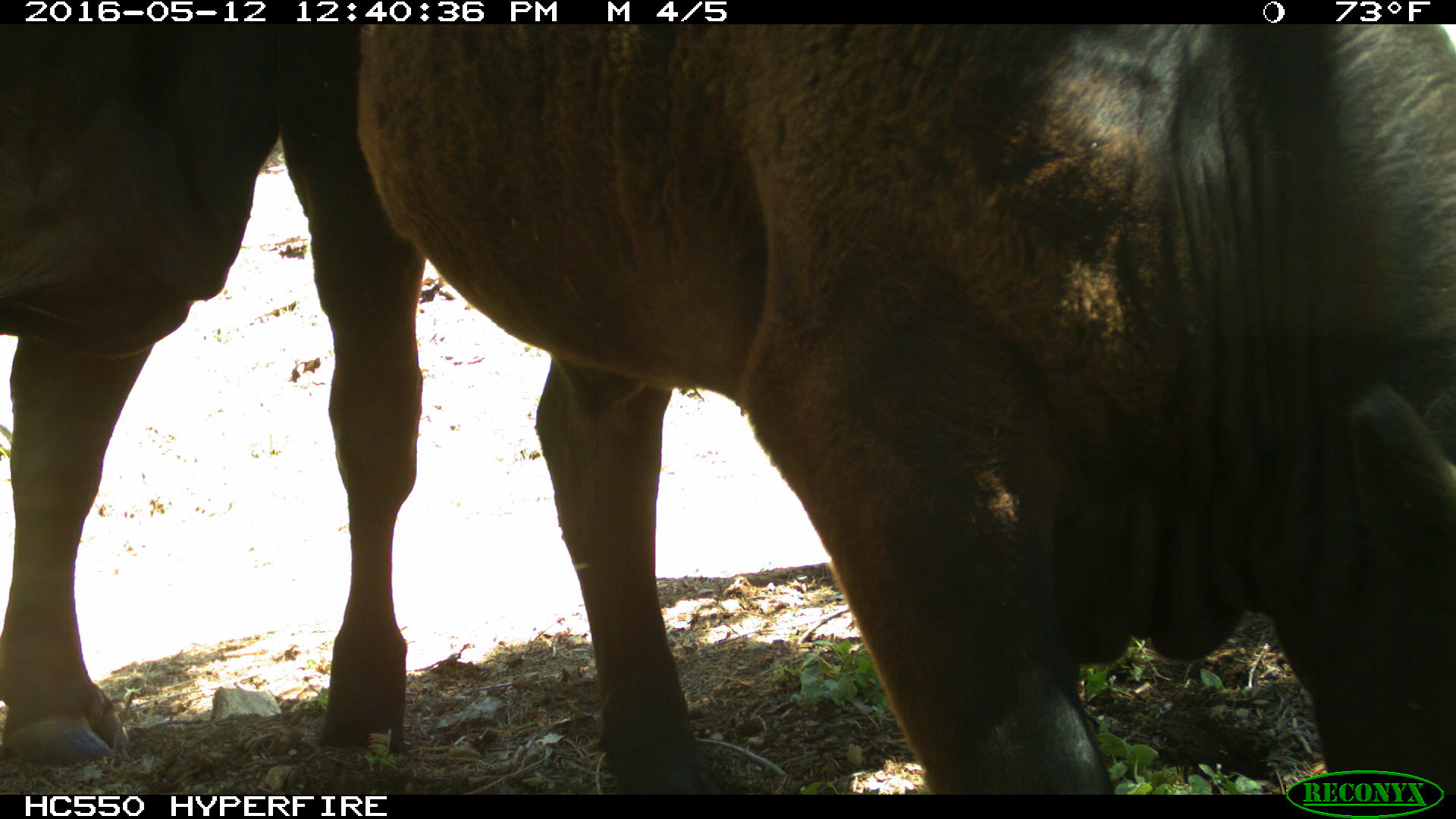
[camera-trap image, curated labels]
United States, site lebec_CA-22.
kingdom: Animalia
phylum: Chordata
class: Mammalia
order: Artiodactyla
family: Bovidae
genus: Bos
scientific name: Bos taurus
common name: domestic cow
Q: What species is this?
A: Bos taurus (domestic cow).